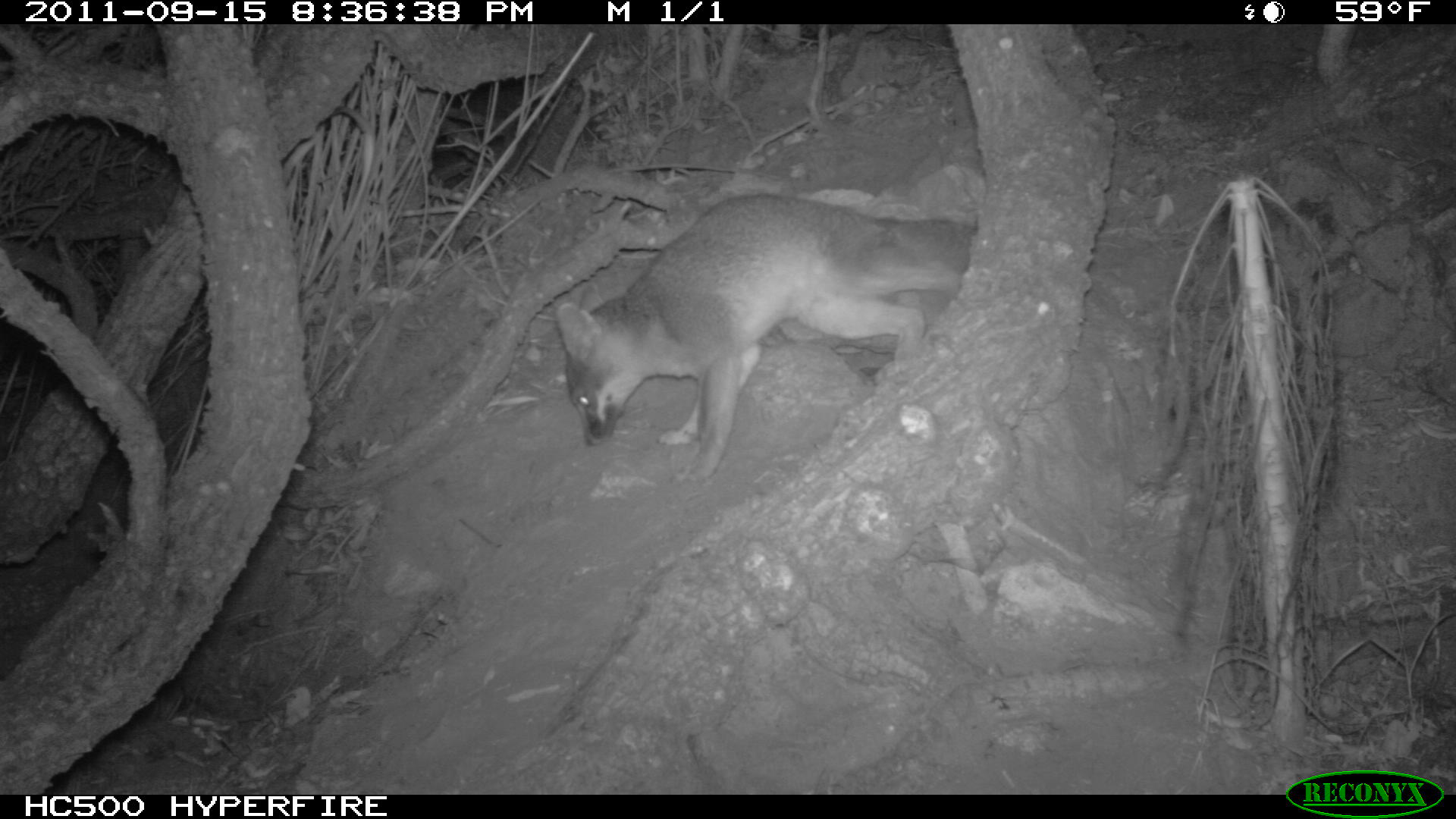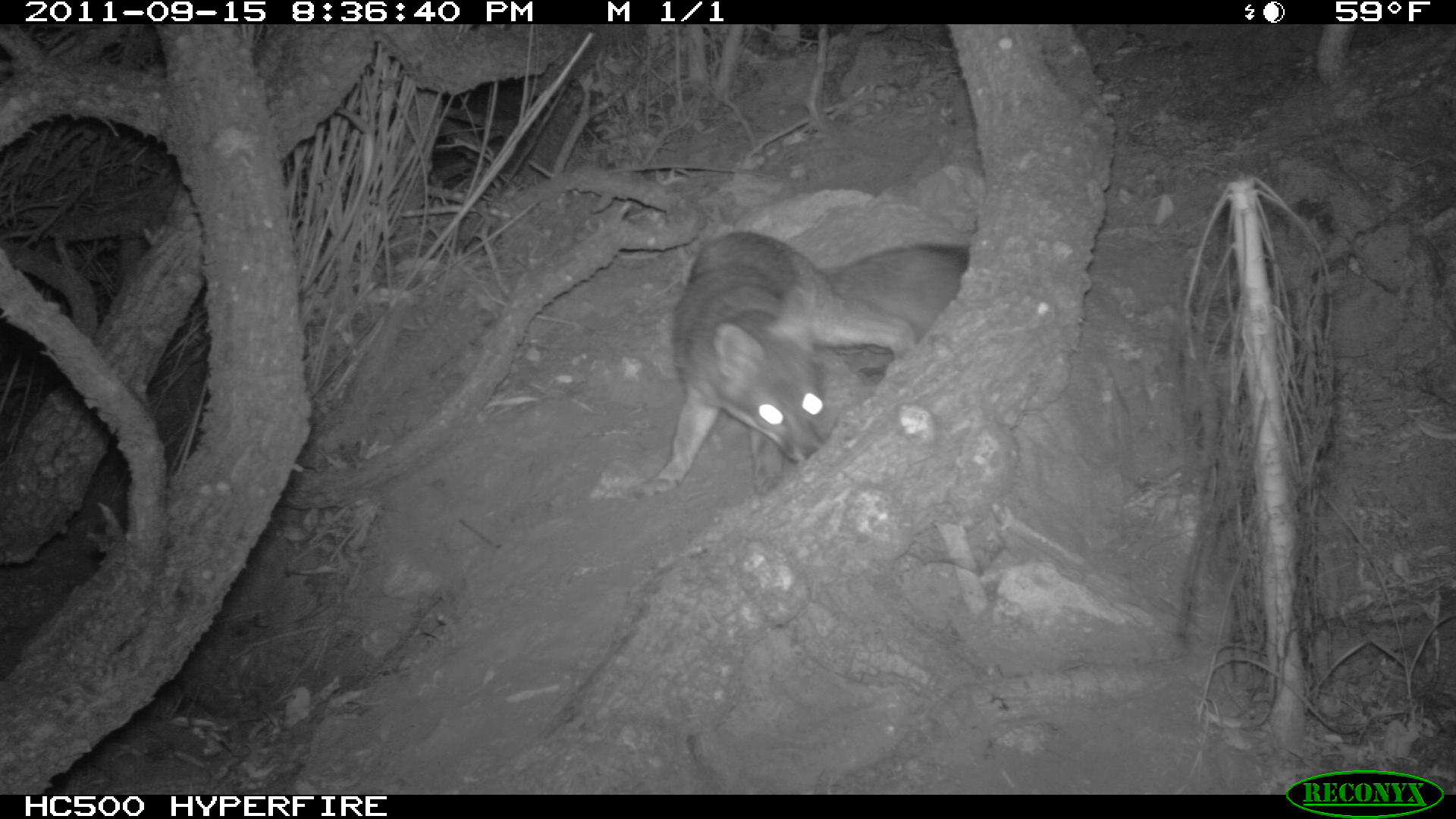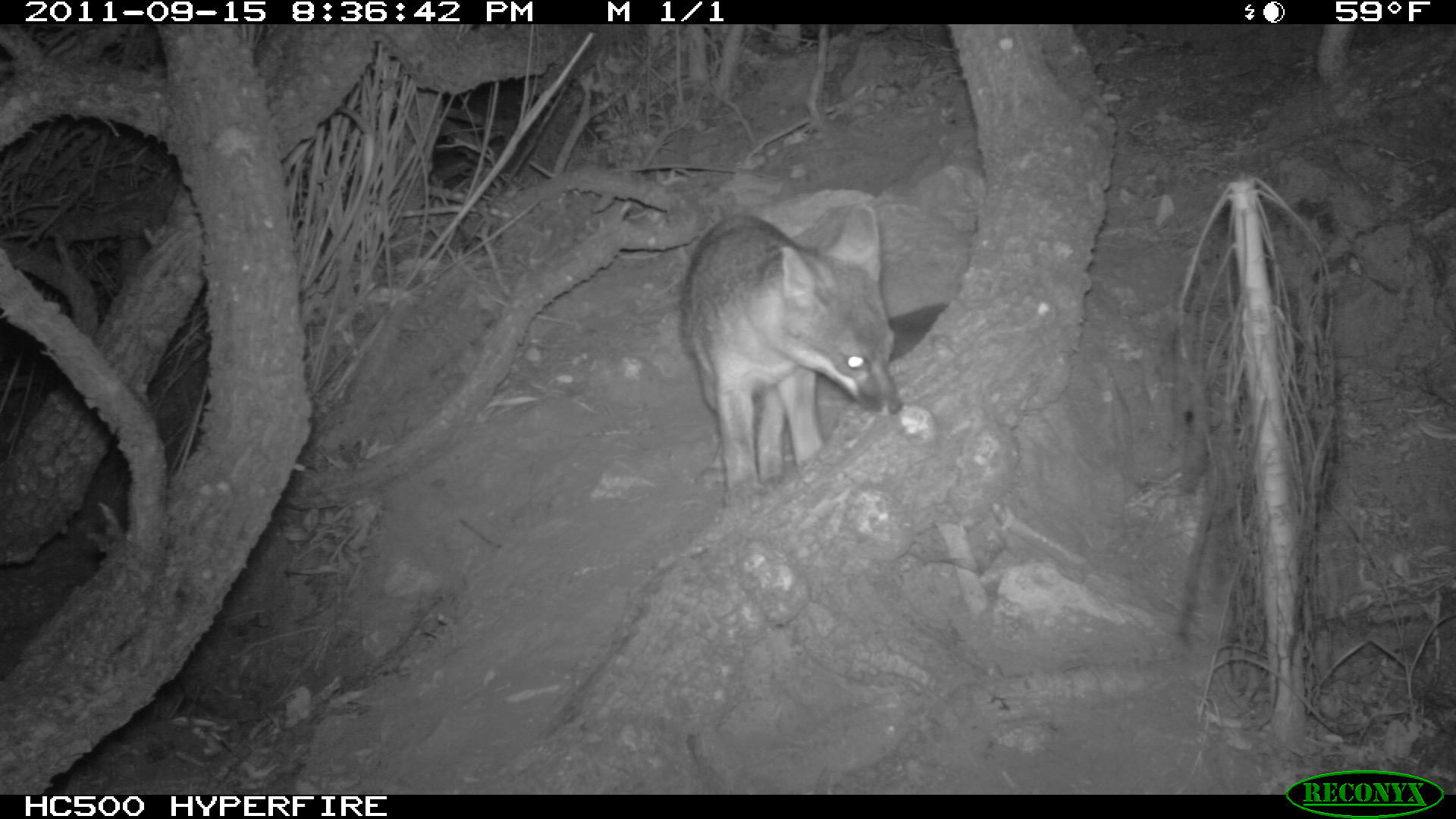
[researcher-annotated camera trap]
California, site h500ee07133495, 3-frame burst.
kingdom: Animalia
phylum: Chordata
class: Mammalia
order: Carnivora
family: Canidae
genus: Urocyon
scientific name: Urocyon littoralis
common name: island fox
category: fox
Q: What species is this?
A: Fox (island fox) (Urocyon littoralis).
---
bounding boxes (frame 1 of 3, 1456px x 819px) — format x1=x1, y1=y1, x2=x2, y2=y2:
fox: x1=556, y1=189, x2=974, y2=485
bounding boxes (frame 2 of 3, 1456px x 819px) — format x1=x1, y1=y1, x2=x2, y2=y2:
fox: x1=630, y1=230, x2=968, y2=498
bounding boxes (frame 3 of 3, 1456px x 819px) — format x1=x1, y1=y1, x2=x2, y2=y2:
fox: x1=681, y1=200, x2=896, y2=506